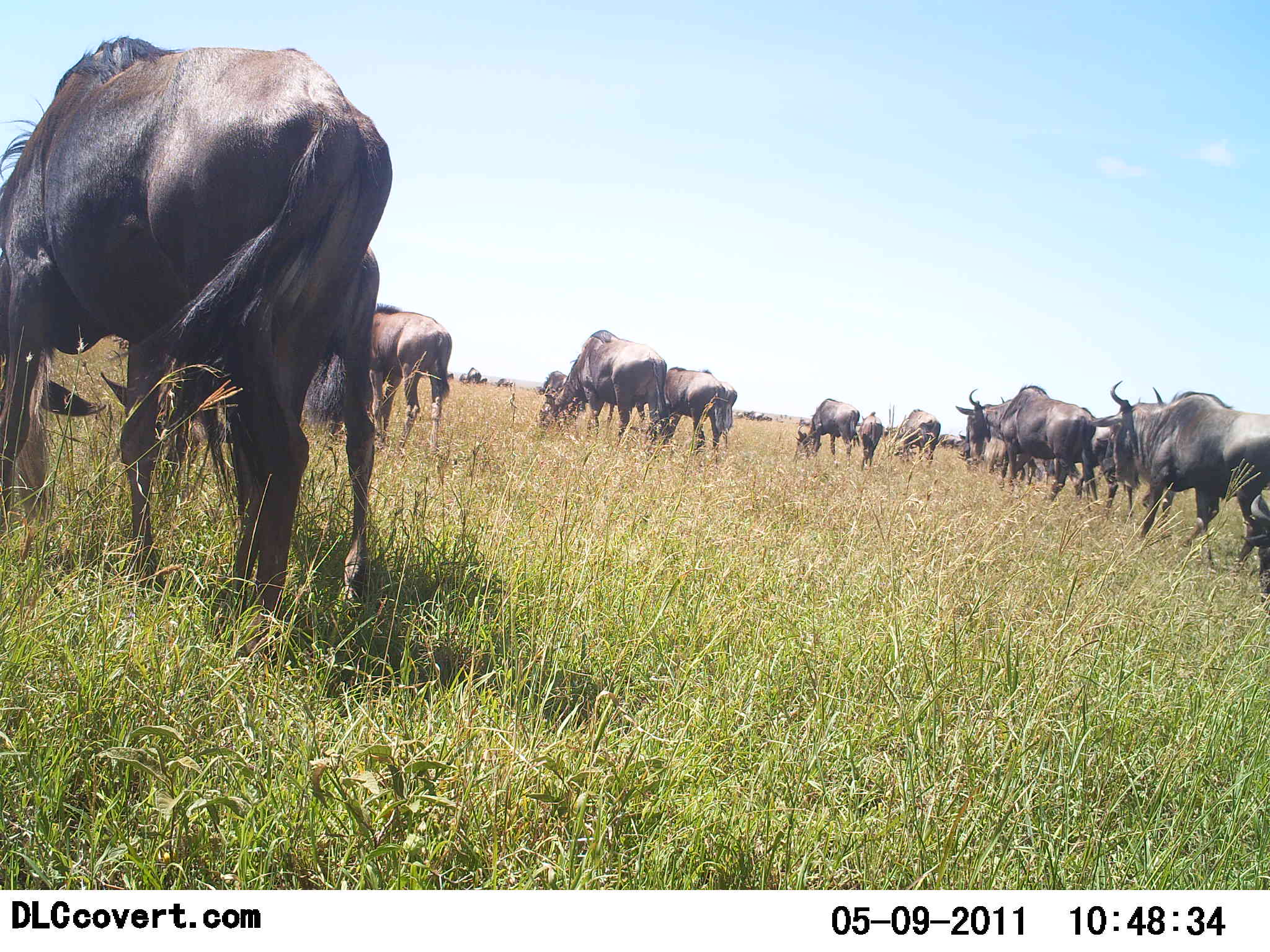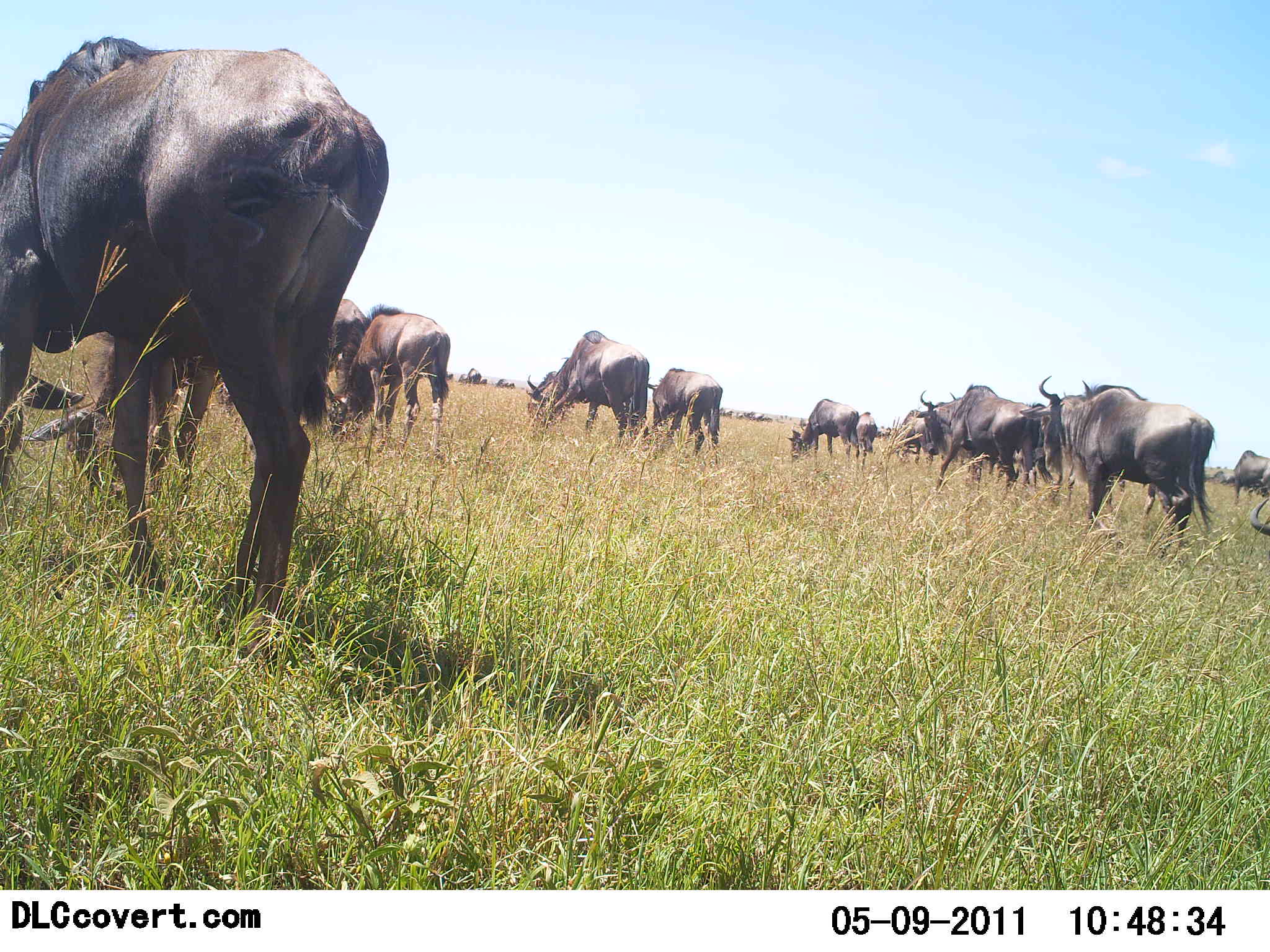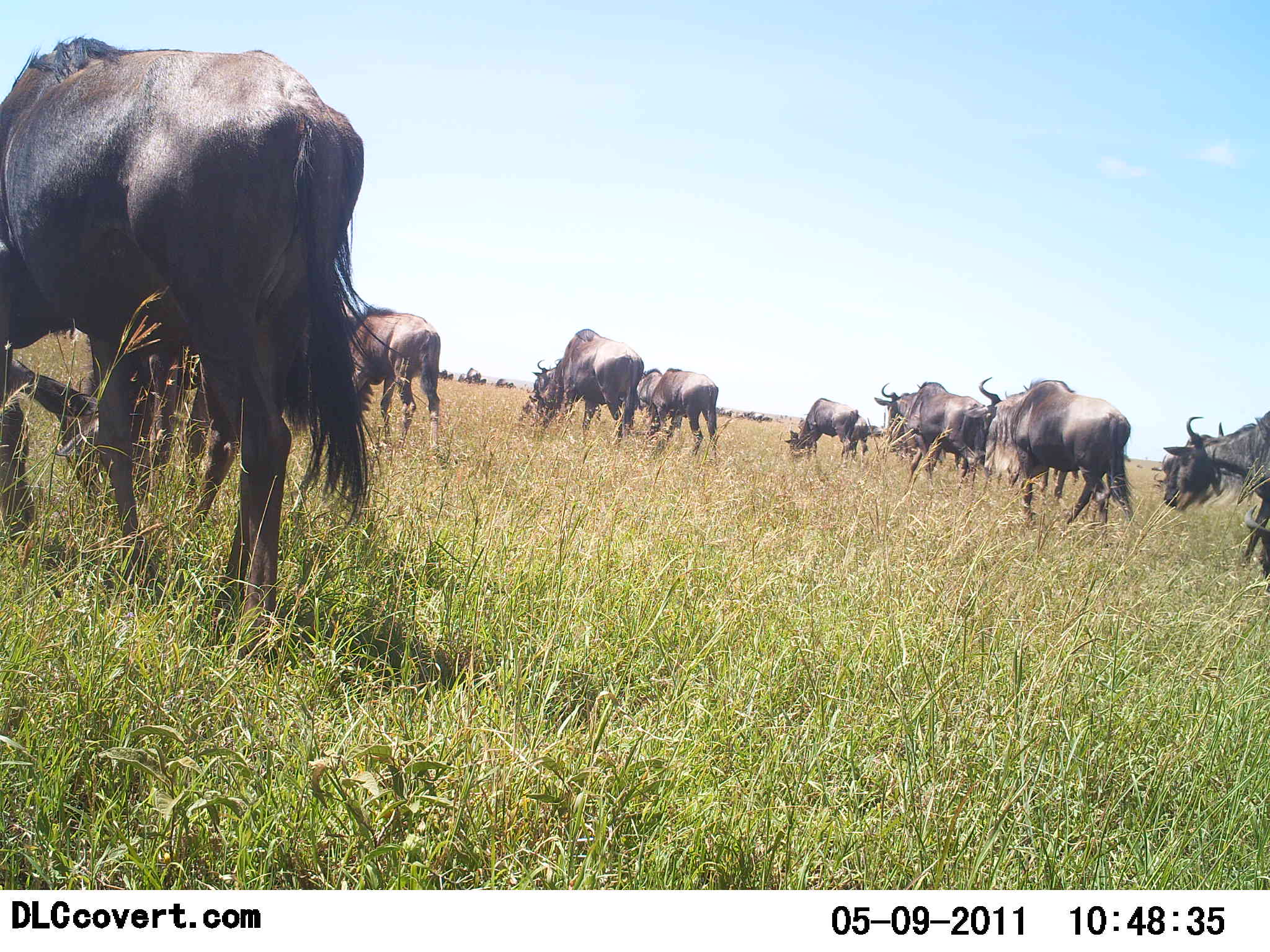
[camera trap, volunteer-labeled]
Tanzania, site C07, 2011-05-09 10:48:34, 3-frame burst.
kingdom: Animalia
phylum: Chordata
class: Mammalia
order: Artiodactyla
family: Bovidae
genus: Connochaetes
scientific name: Connochaetes taurinus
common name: blue wildebeest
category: wildebeest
Wildebeest (blue wildebeest) (Connochaetes taurinus), count 11-50. Behavior (volunteer vote fractions): standing 18%, resting 0%, moving 82%, interacting 0%. Young present (vote fraction): 0%. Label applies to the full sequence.